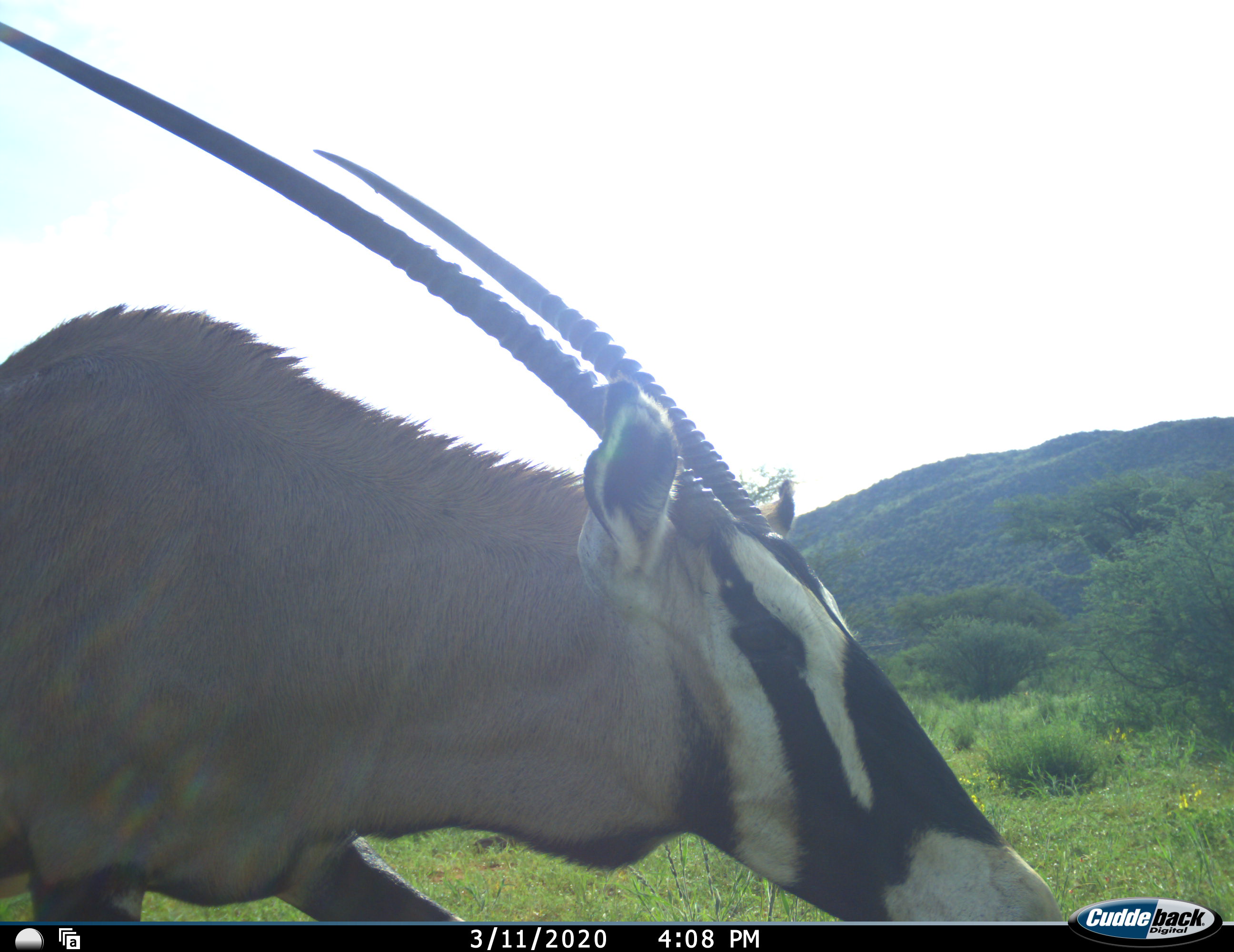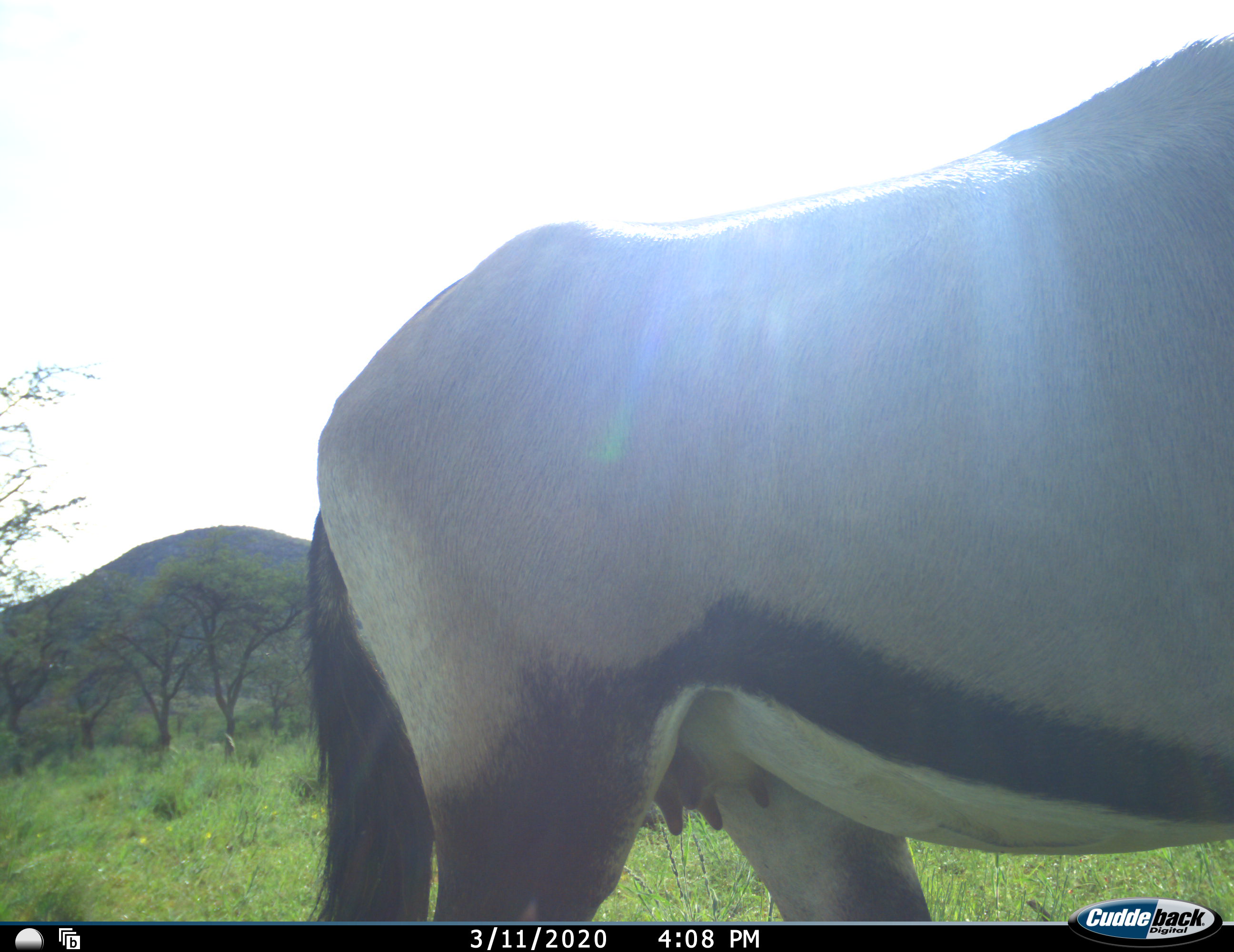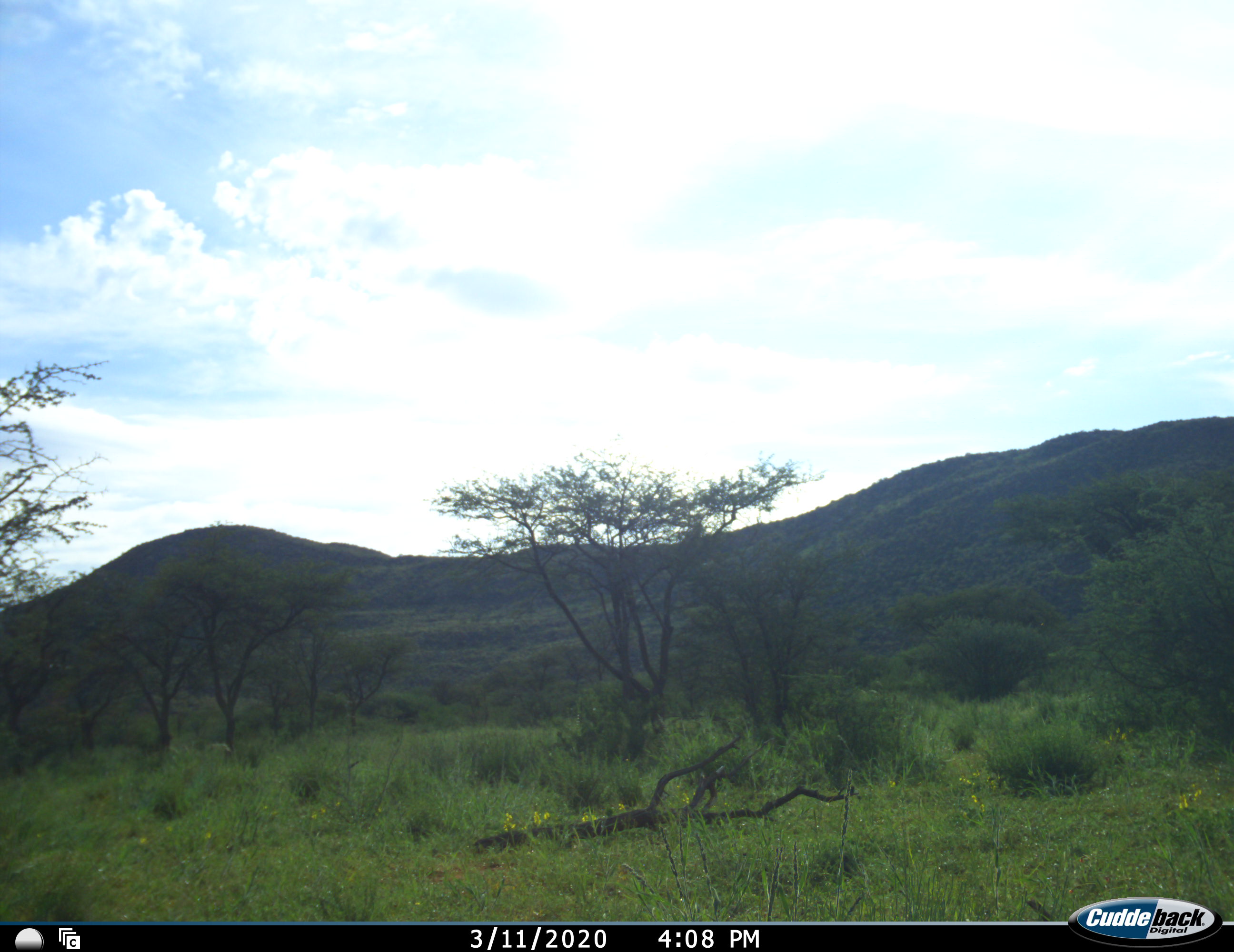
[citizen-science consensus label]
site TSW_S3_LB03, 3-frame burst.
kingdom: Animalia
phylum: Chordata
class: Mammalia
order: Artiodactyla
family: Bovidae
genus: Oryx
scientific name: Oryx gazella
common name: gemsbok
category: oryx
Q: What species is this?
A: Oryx (gemsbok) (Oryx gazella).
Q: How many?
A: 1.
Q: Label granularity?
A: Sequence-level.